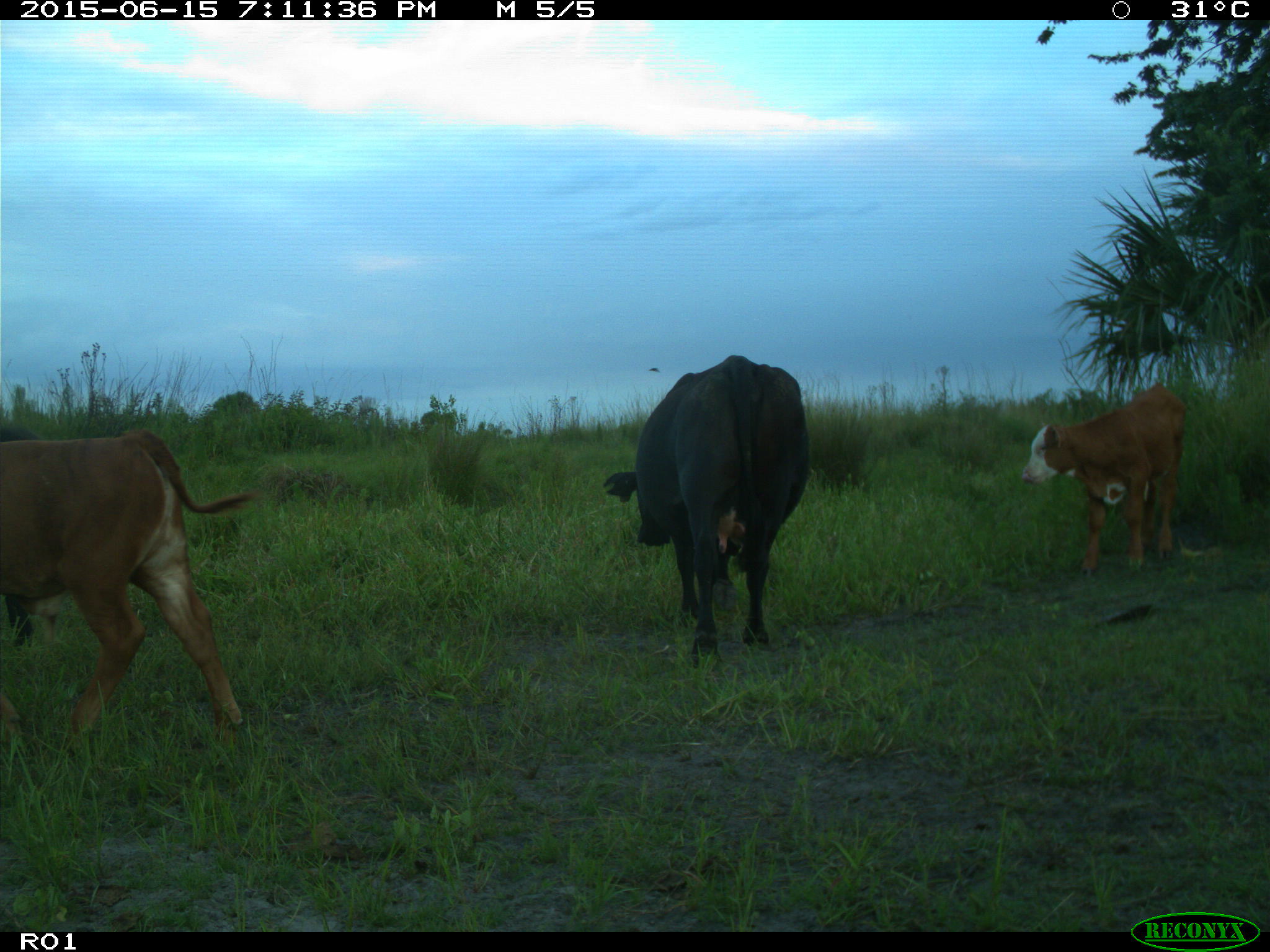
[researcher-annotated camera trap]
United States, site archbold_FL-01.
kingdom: Animalia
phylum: Chordata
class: Mammalia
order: Artiodactyla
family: Bovidae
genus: Bos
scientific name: Bos taurus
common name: domestic cow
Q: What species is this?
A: Bos taurus (domestic cow).